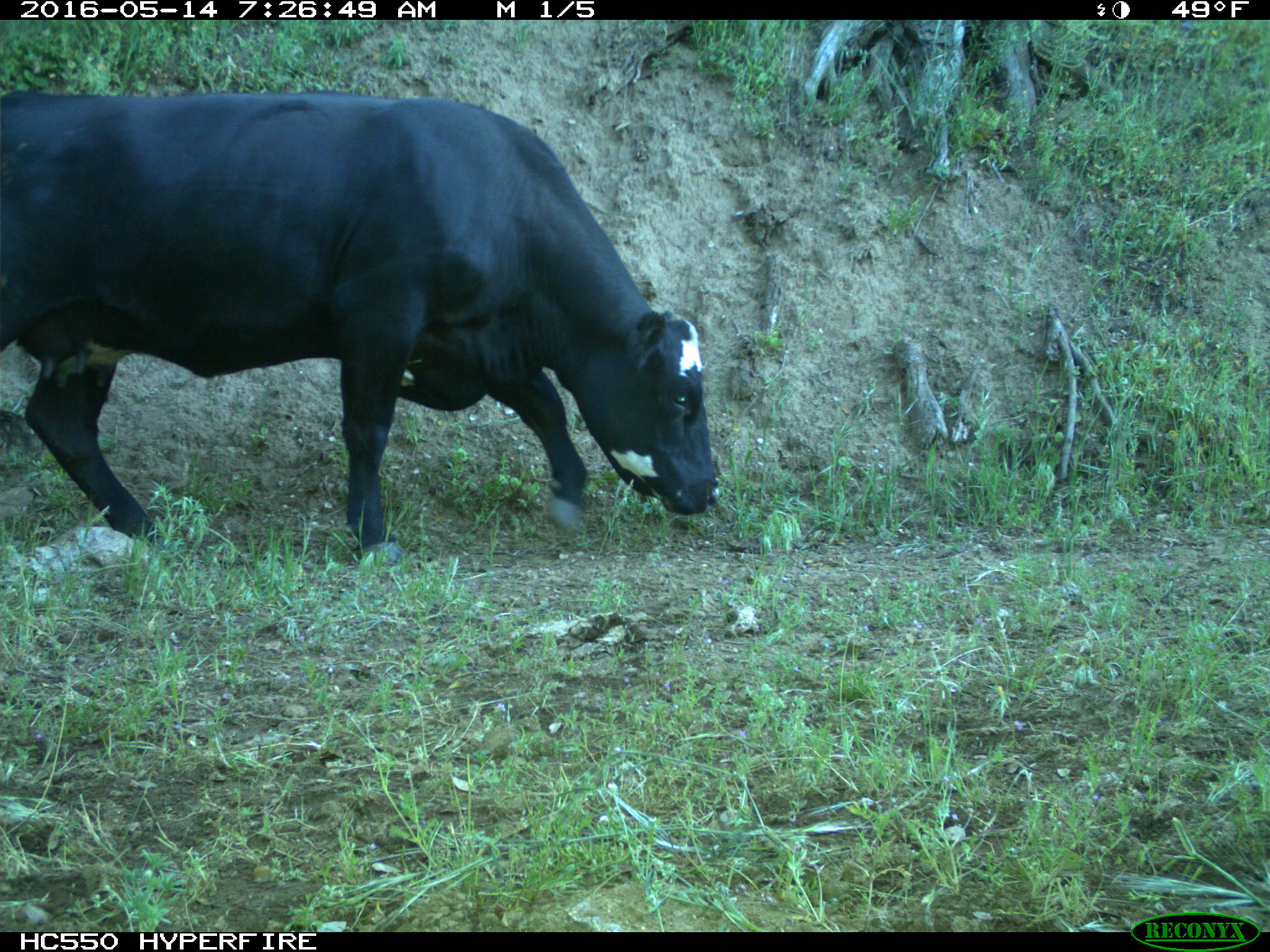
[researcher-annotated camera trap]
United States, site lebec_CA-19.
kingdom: Animalia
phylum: Chordata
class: Mammalia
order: Artiodactyla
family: Bovidae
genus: Bos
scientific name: Bos taurus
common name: domestic cow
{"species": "Bos taurus (domestic cow)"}